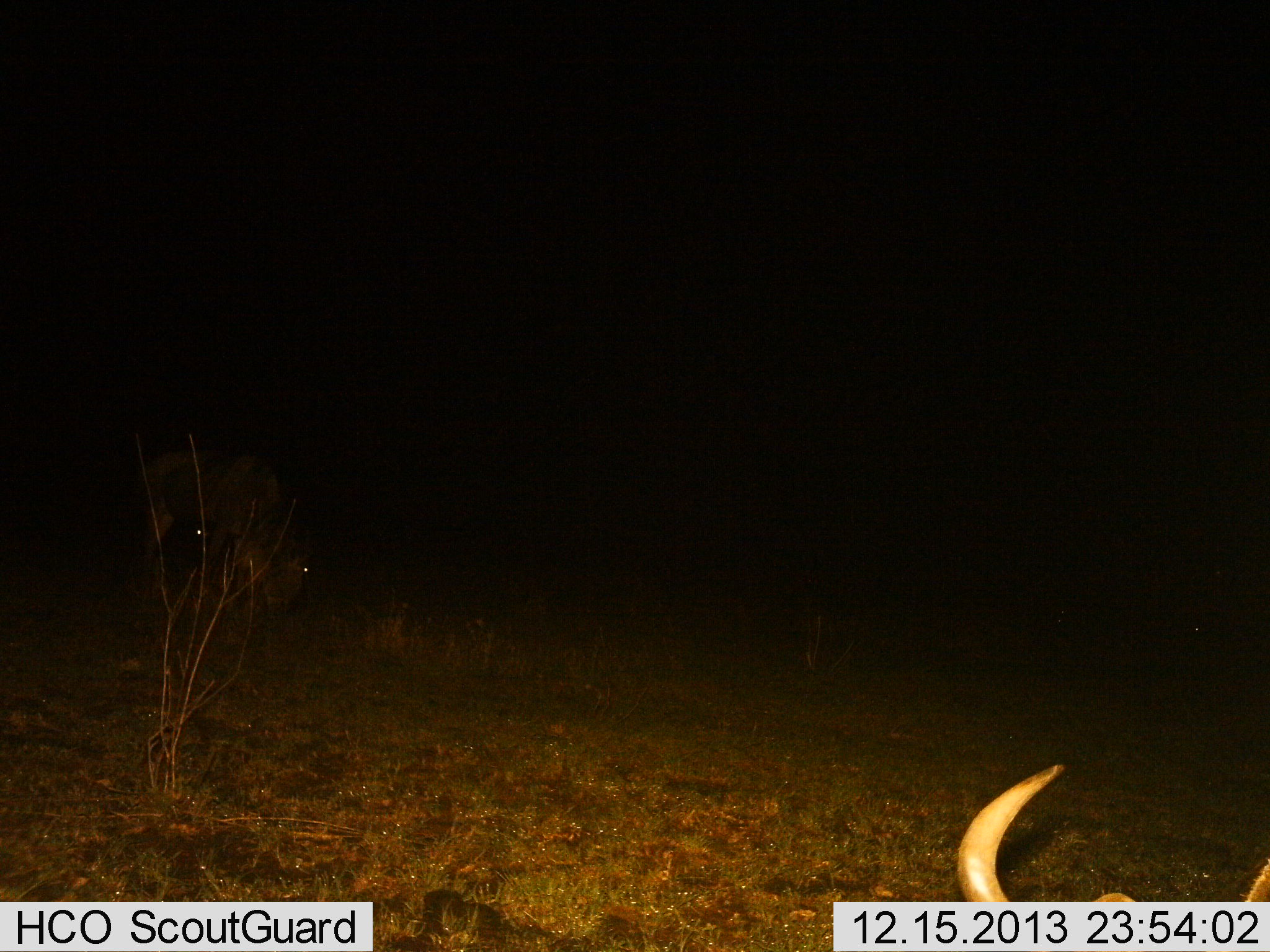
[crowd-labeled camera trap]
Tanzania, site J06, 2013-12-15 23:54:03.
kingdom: Animalia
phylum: Chordata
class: Mammalia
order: Artiodactyla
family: Bovidae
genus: Connochaetes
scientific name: Connochaetes taurinus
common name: blue wildebeest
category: wildebeest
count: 2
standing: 60%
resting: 60%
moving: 0%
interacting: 0%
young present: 0%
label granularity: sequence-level